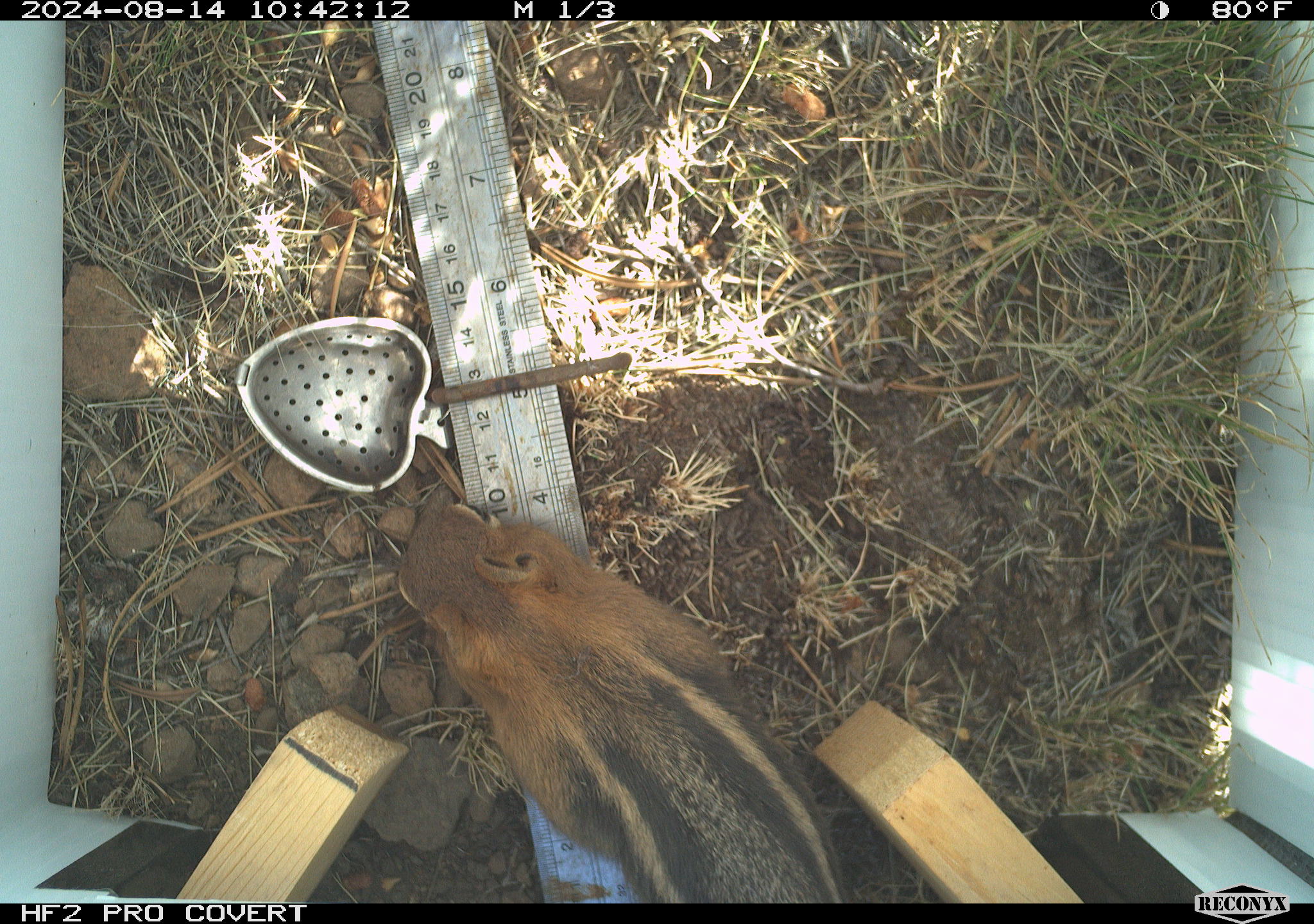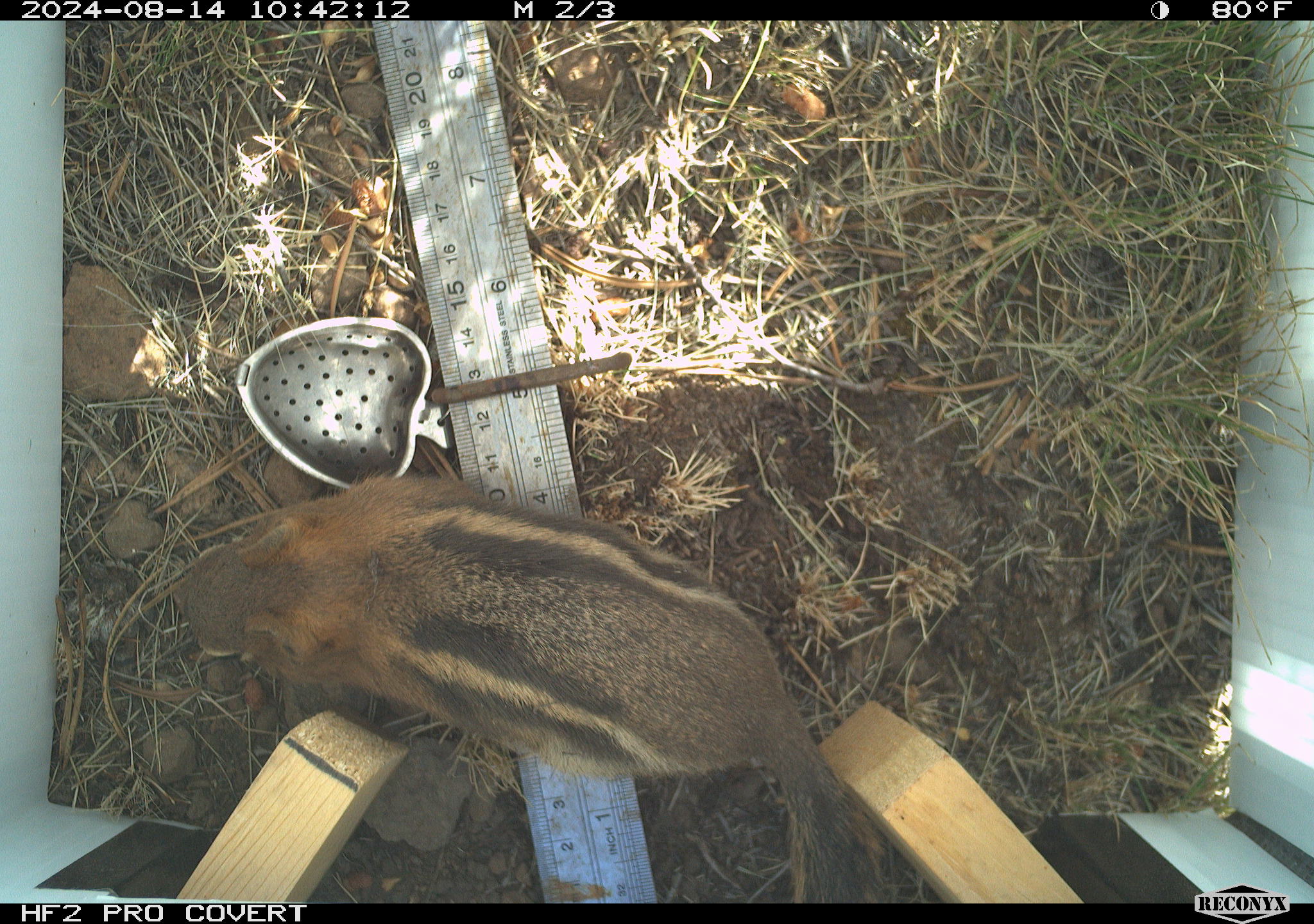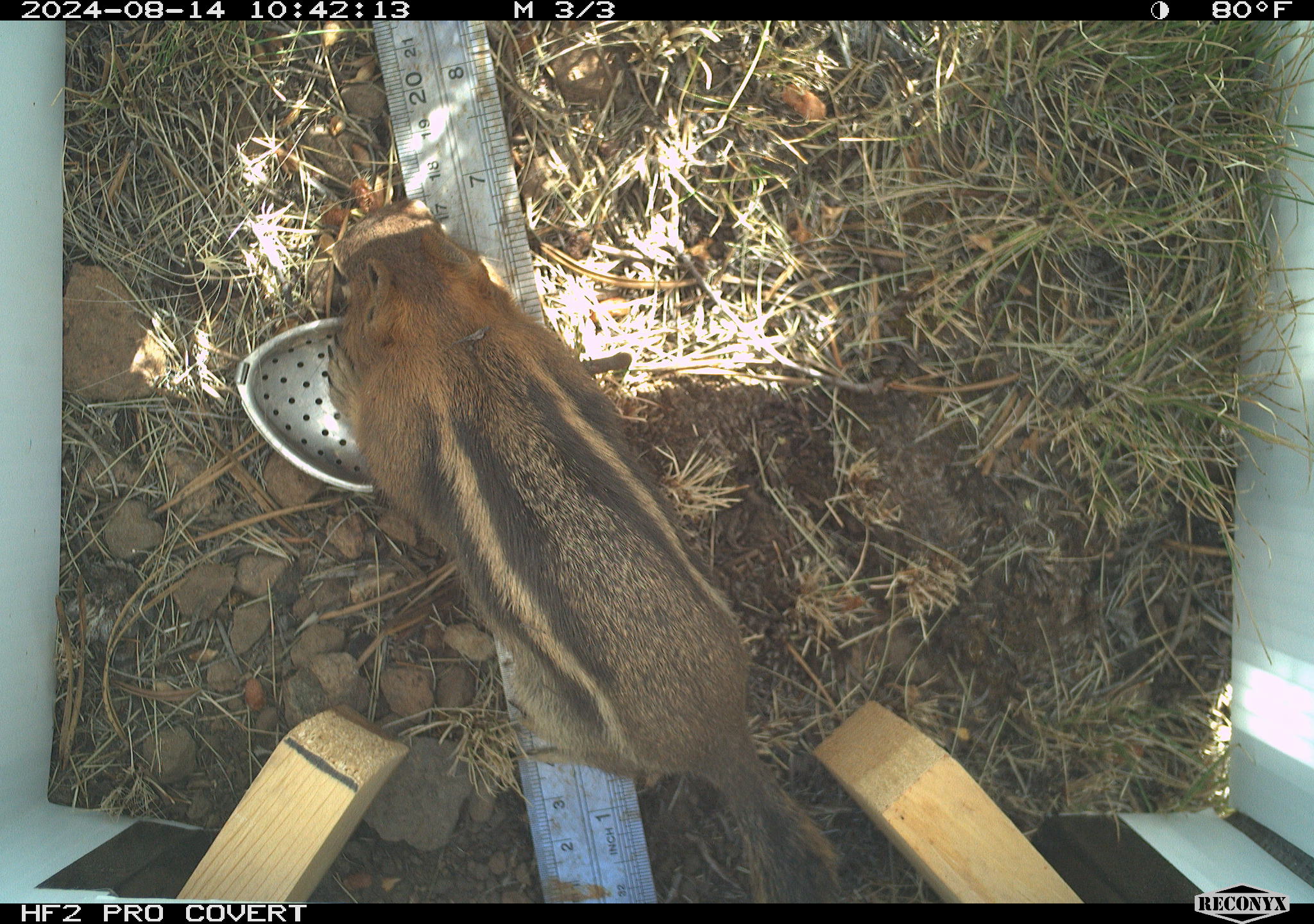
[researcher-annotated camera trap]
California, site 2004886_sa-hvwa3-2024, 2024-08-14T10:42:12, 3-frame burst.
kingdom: Animalia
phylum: Chordata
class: Mammalia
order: Rodentia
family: Sciuridae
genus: Callospermophilus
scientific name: Callospermophilus lateralis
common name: golden mantled ground squirrel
Golden mantled ground squirrel (Callospermophilus lateralis).